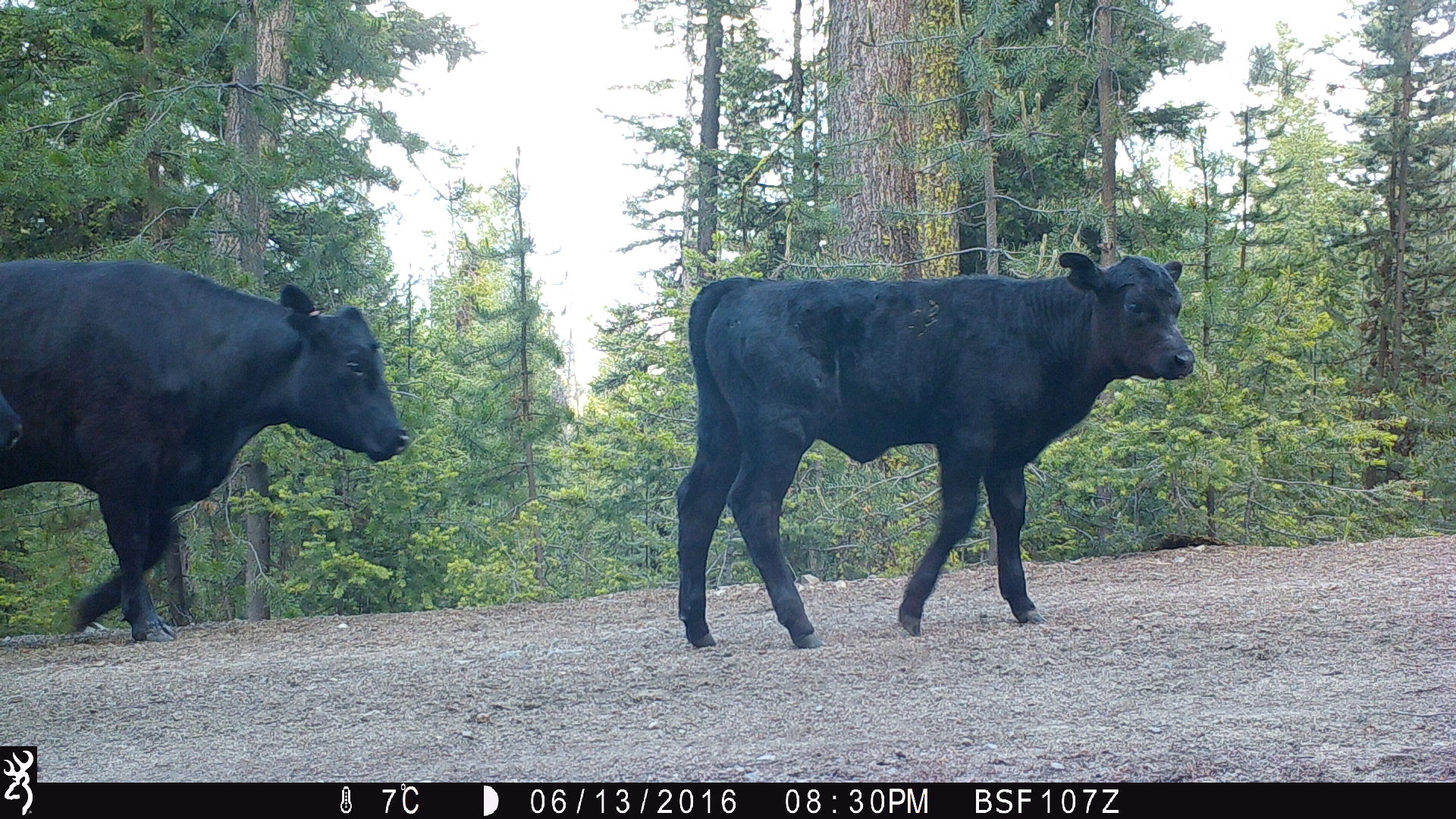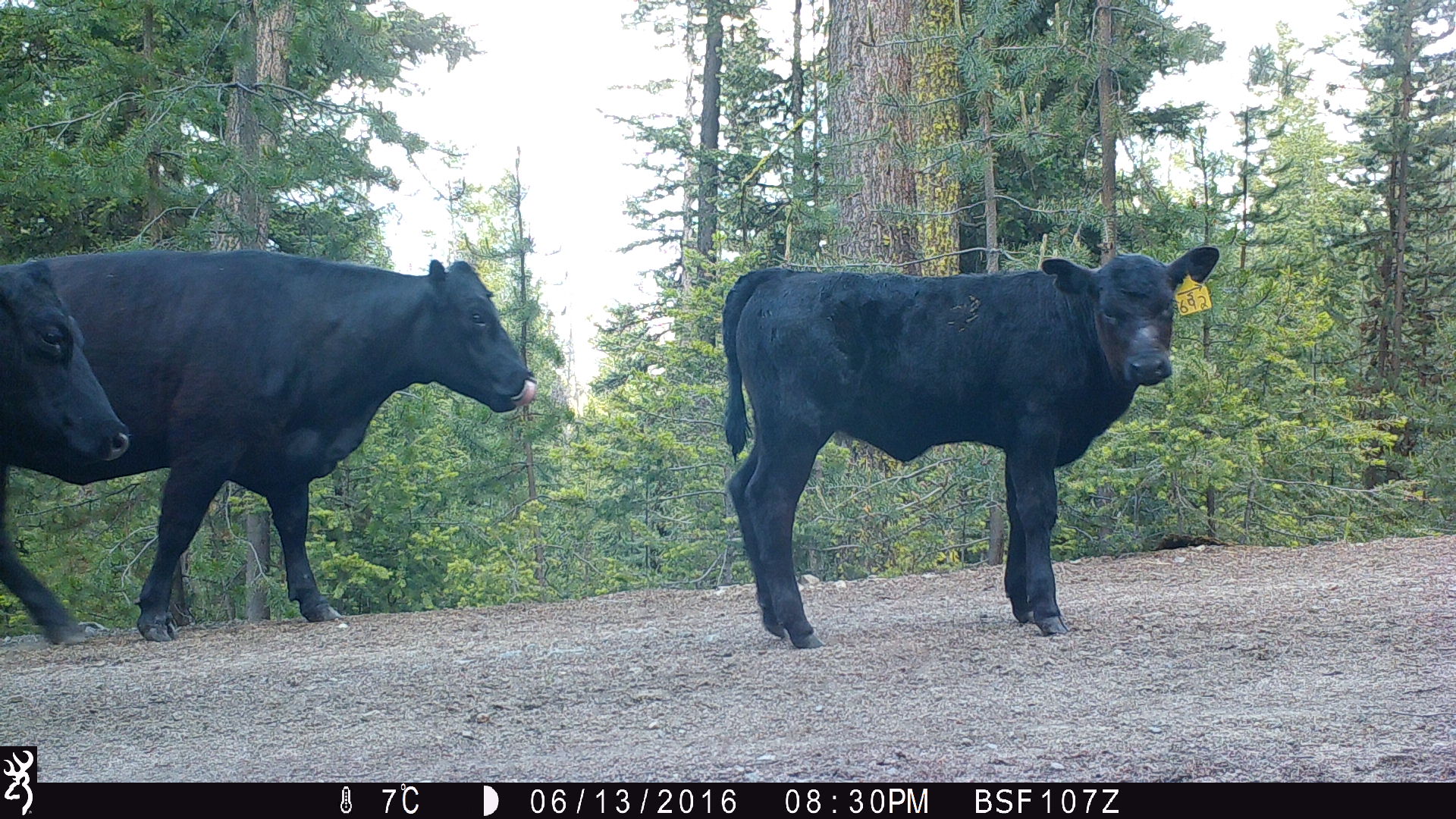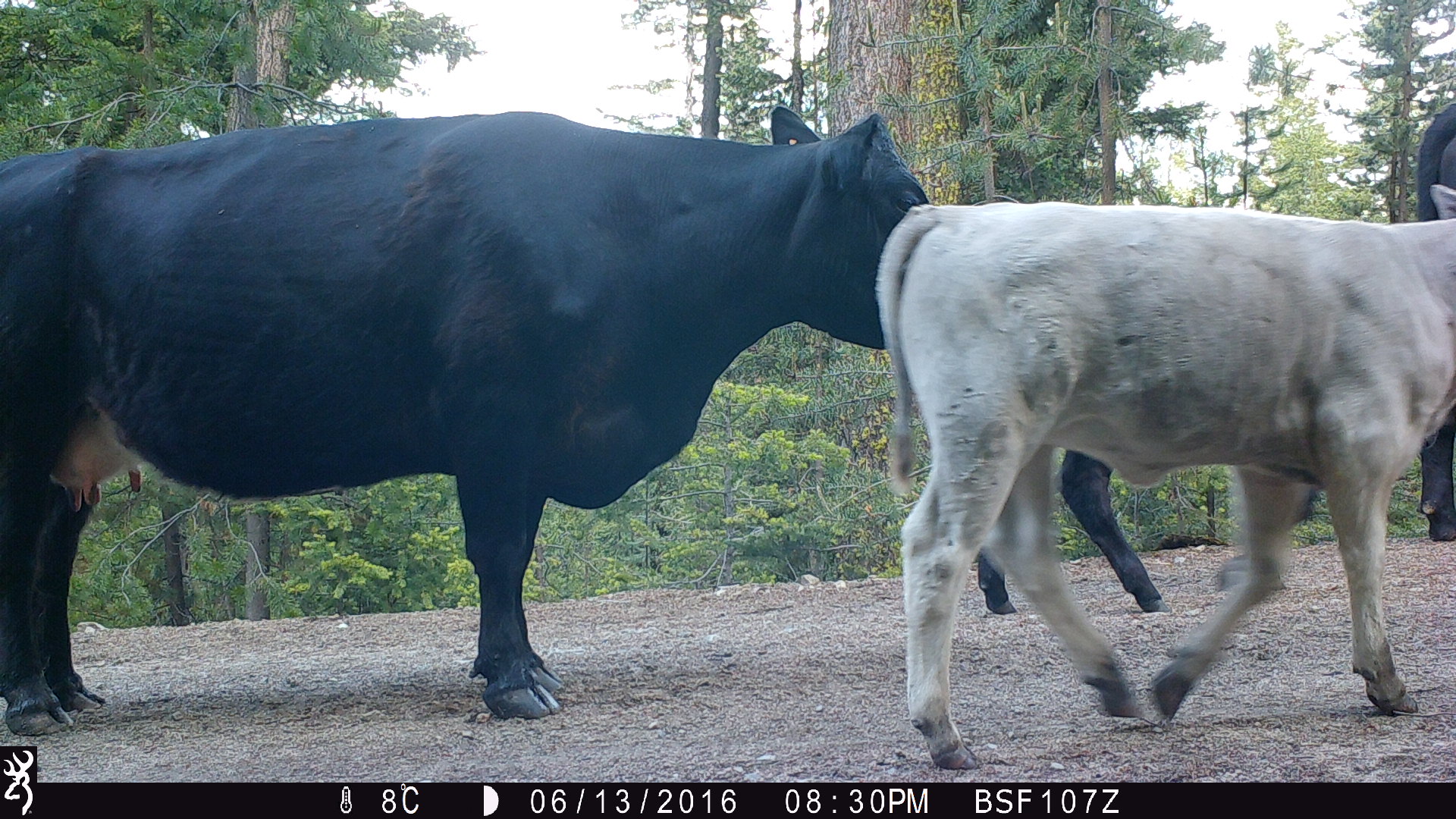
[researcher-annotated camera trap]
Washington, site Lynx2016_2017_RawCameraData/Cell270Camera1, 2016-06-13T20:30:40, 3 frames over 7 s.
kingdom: Animalia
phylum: Chordata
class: Mammalia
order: Artiodactyla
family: Bovidae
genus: Bos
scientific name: Bos taurus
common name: domestic cattle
Domestic cattle (Bos taurus). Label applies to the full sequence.